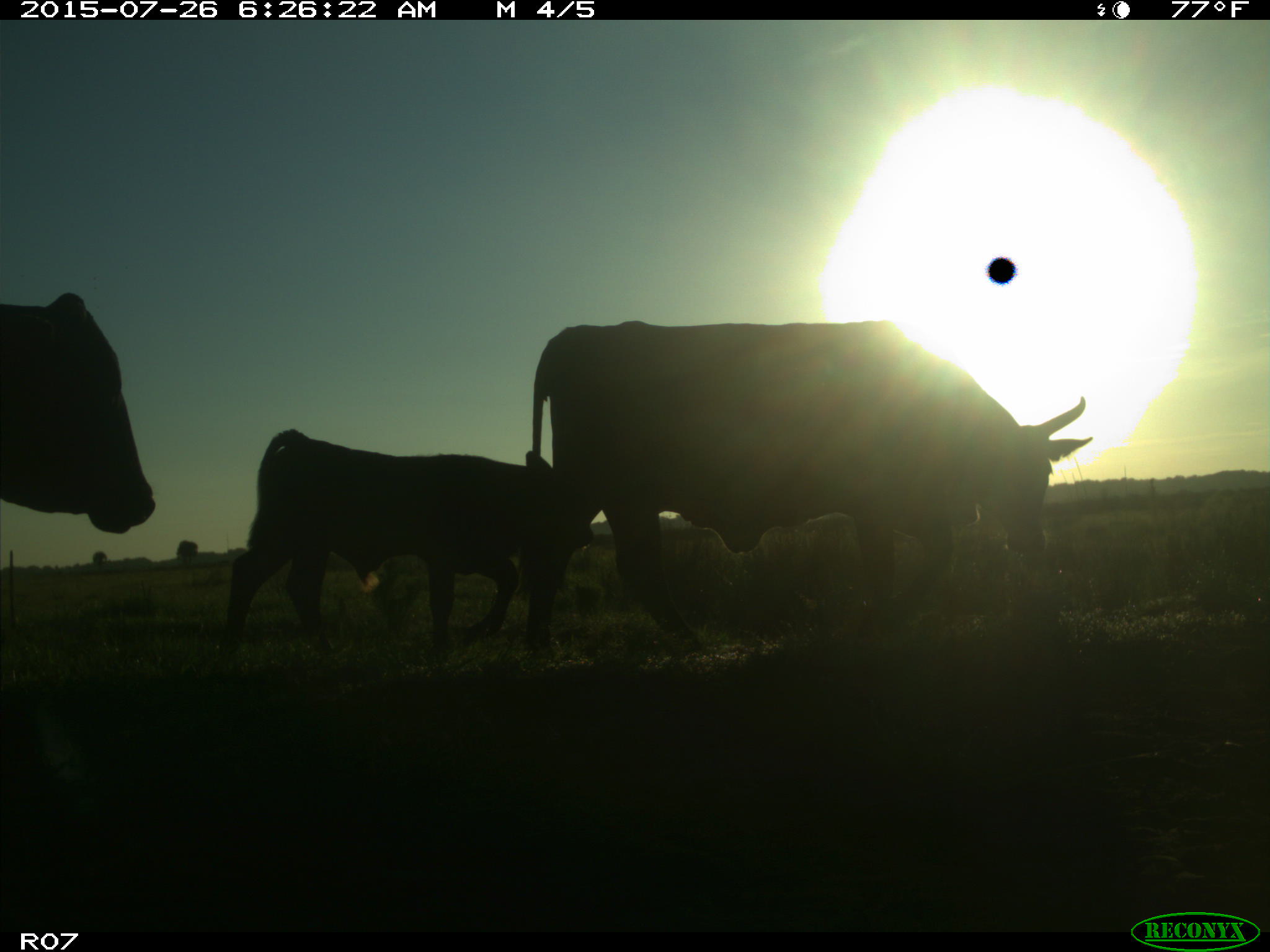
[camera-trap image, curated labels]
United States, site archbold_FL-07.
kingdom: Animalia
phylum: Chordata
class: Mammalia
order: Artiodactyla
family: Bovidae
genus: Bos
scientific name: Bos taurus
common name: domestic cow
Bos taurus (domestic cow).